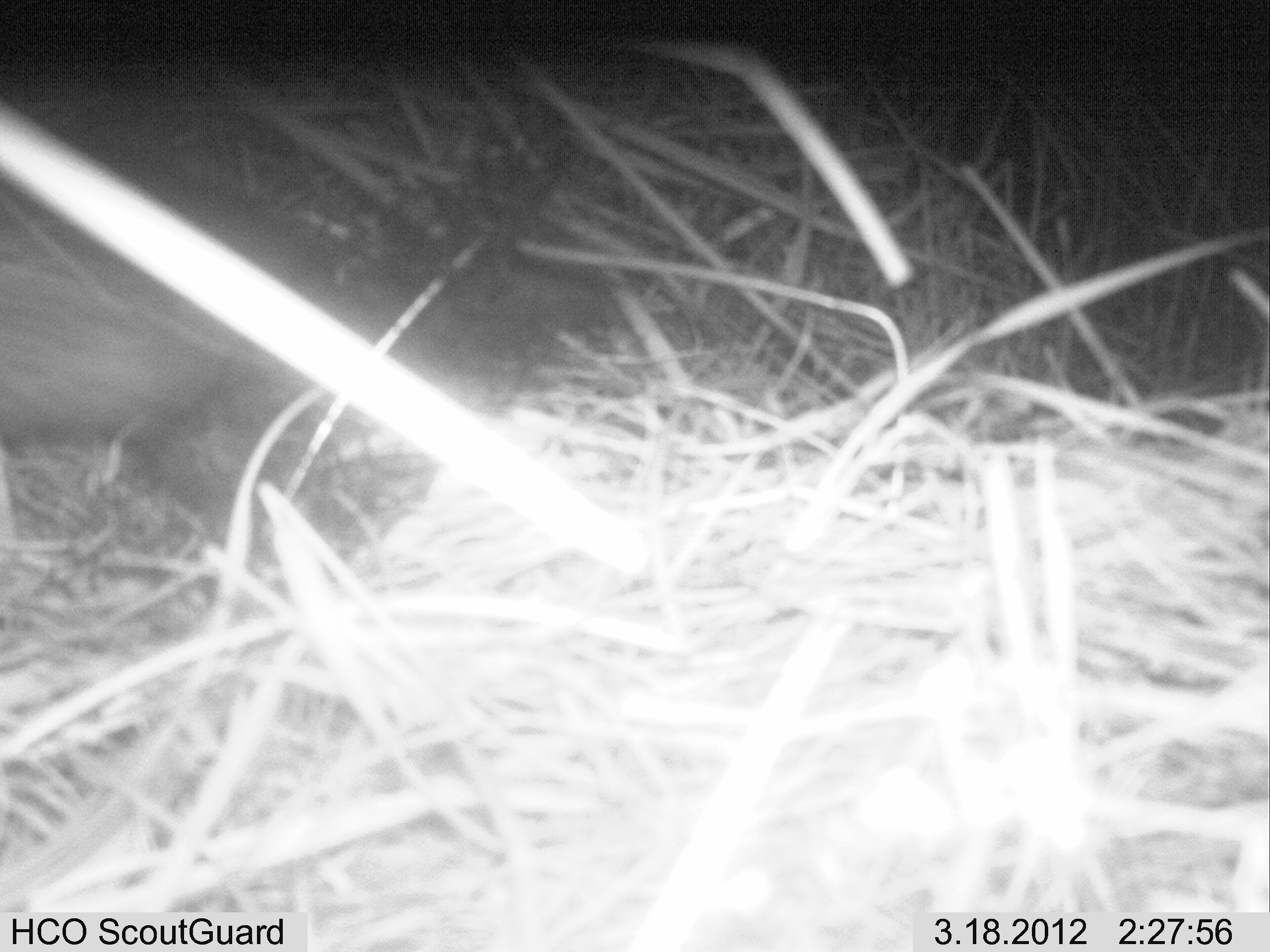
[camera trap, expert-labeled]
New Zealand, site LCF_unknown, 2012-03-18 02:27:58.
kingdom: Animalia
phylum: Chordata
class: Mammalia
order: Carnivora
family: Mustelidae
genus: Mustela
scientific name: Mustela furo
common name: ferret